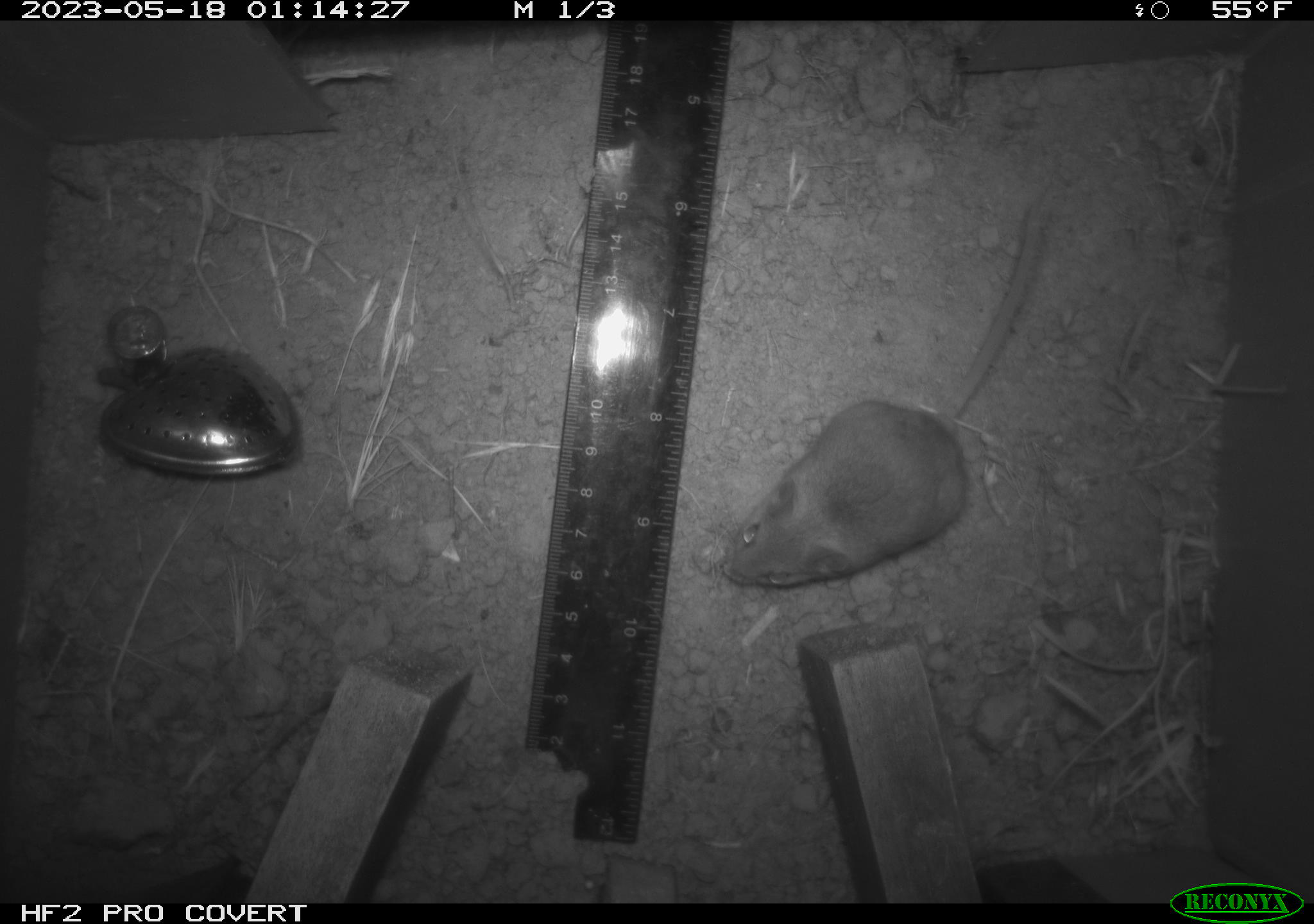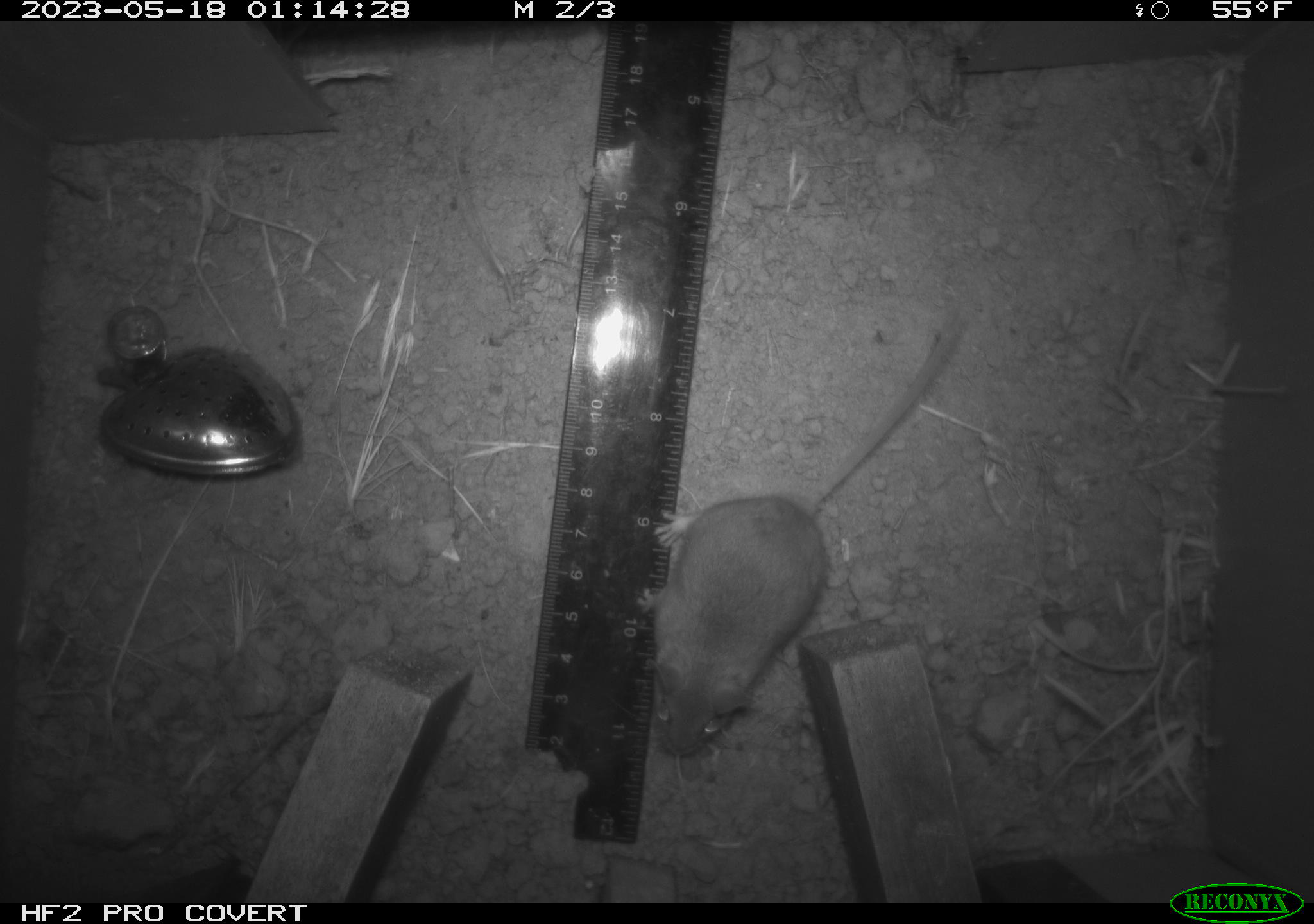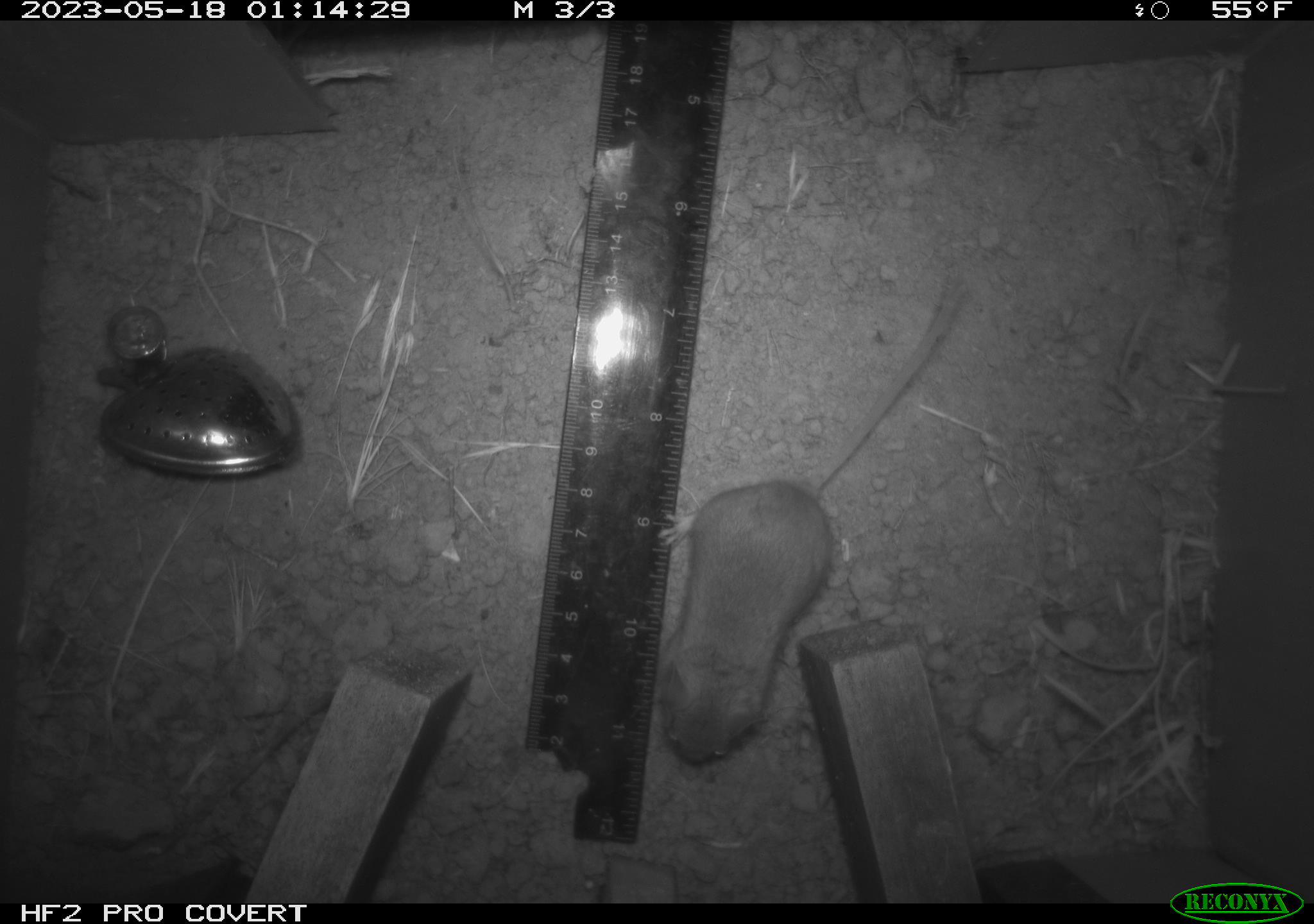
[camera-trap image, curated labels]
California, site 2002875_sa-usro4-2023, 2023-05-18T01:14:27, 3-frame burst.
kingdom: Animalia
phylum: Chordata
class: Mammalia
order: Rodentia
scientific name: Rodentia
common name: mouse species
Mouse species (Rodentia).